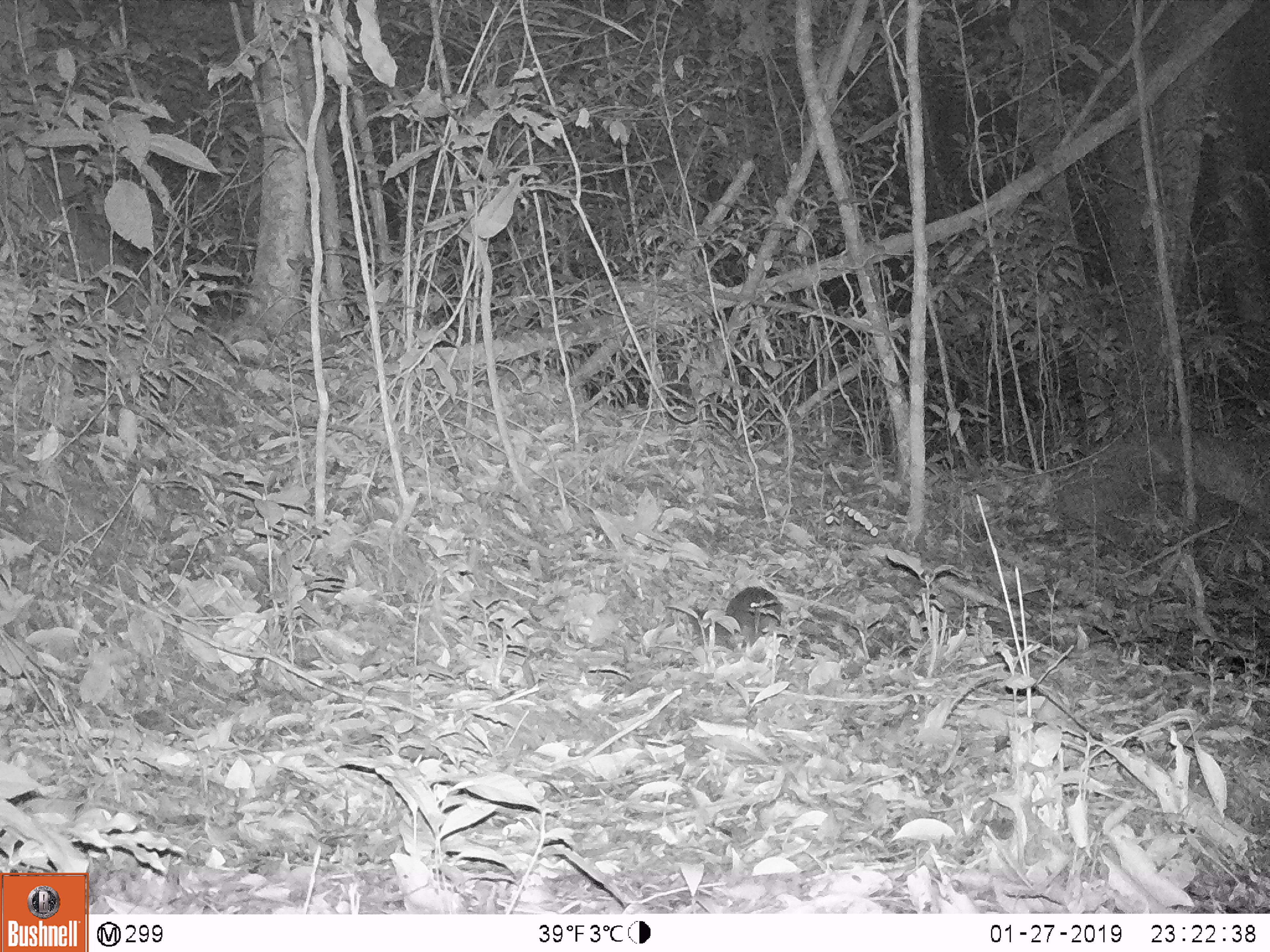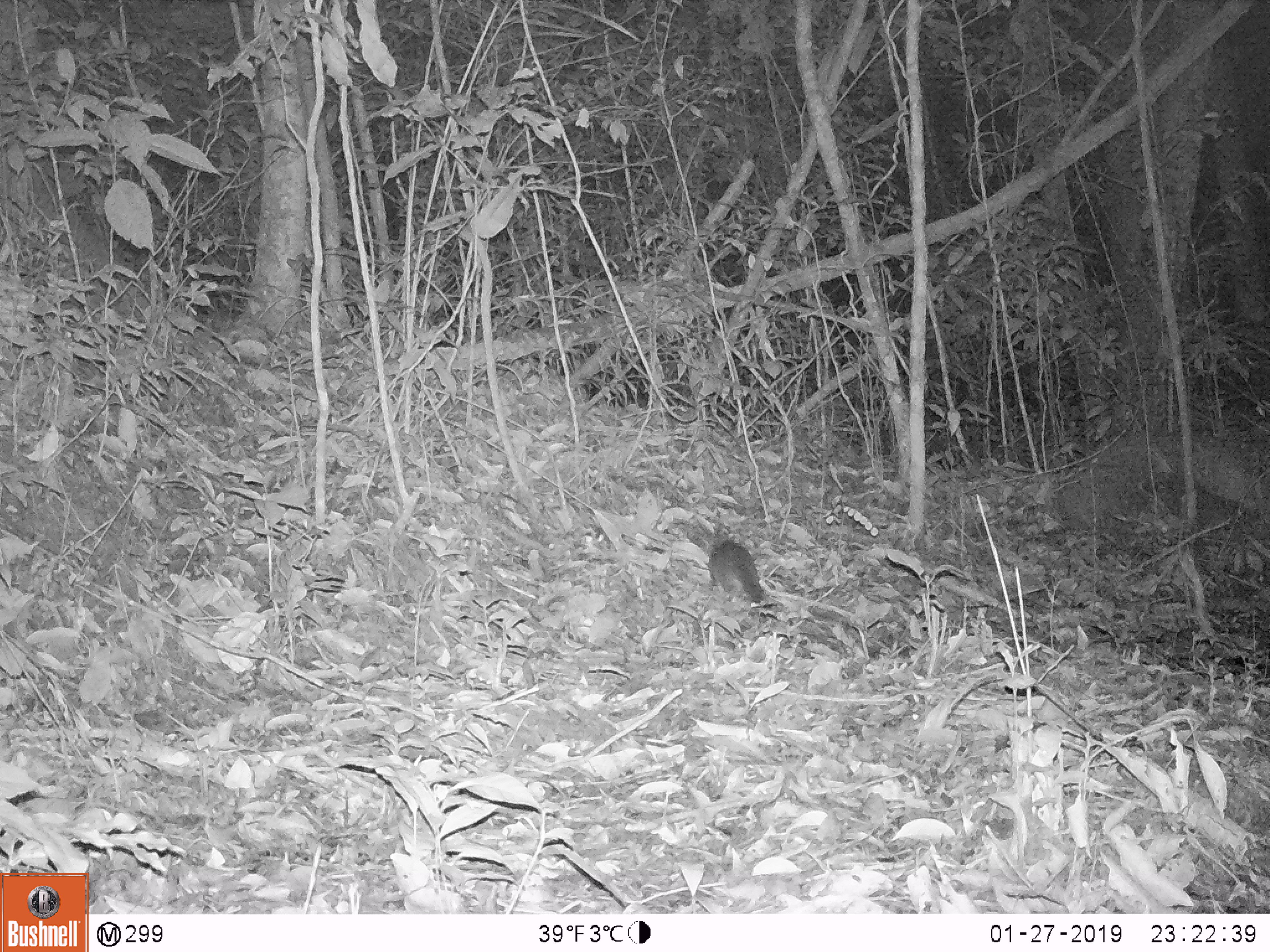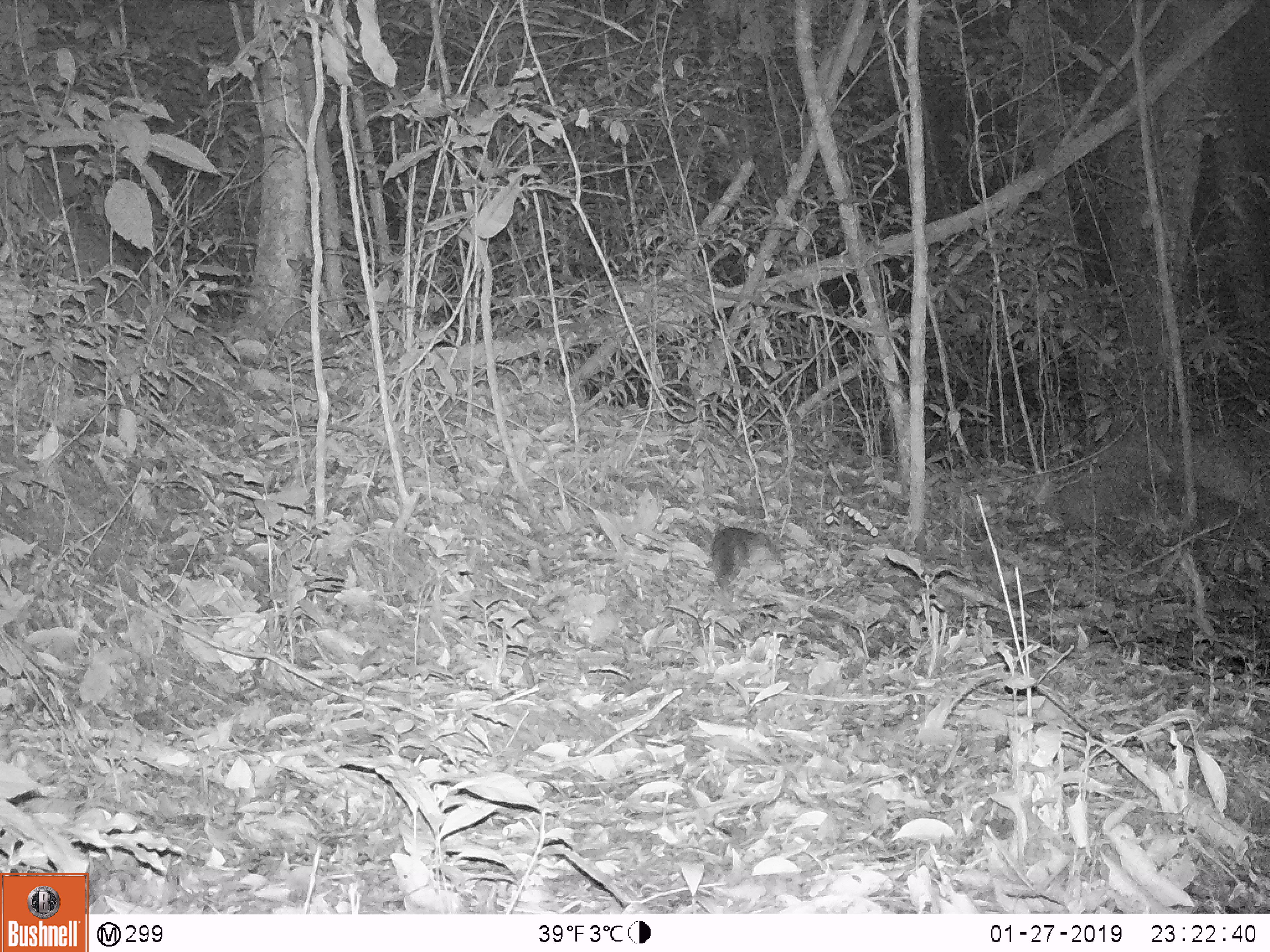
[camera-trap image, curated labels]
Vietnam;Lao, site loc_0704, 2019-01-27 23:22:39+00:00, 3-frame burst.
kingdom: Animalia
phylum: Chordata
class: Mammalia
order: Carnivora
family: Mustelidae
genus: Melogale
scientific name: Melogale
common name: ferret badger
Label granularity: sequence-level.